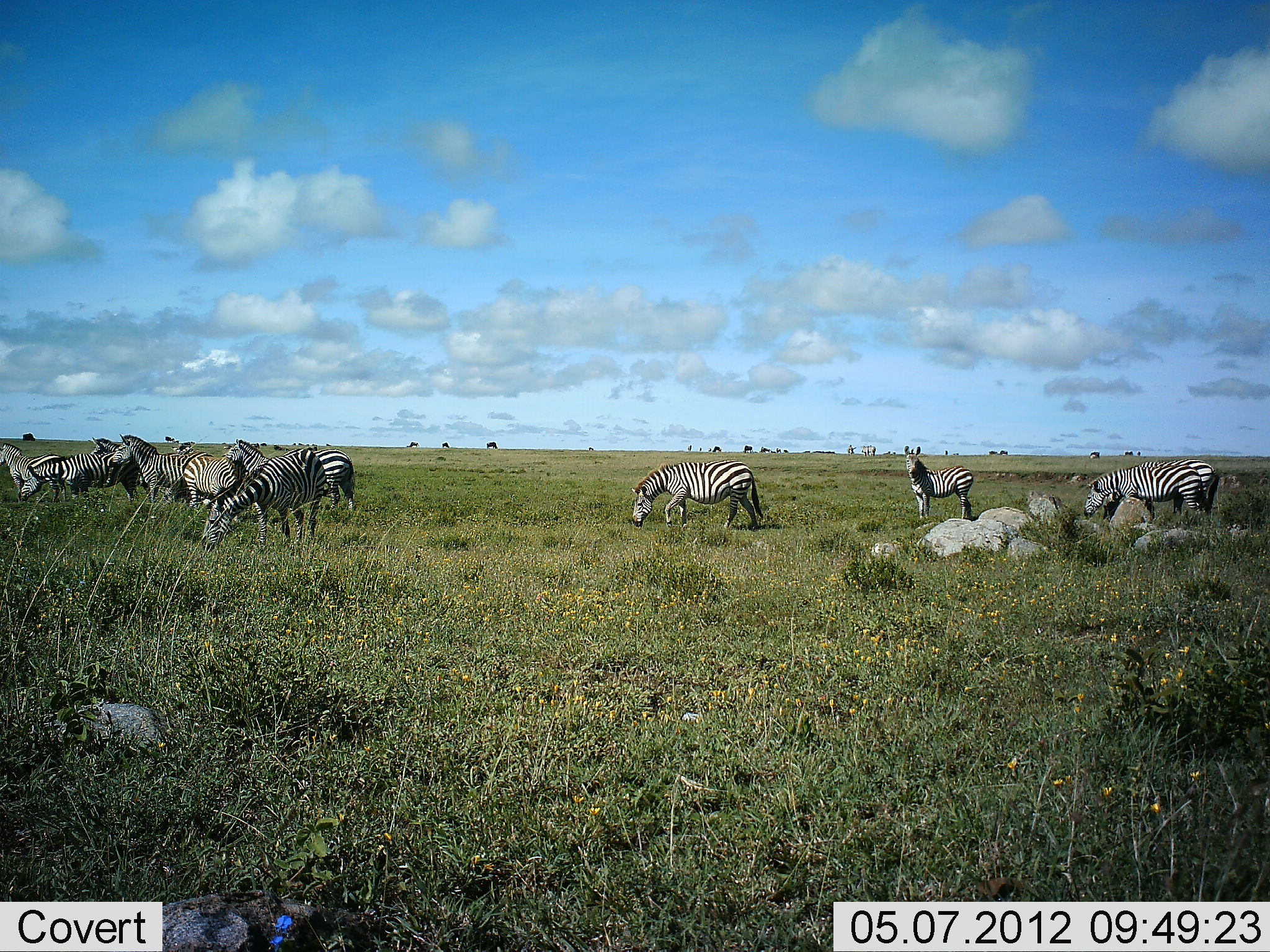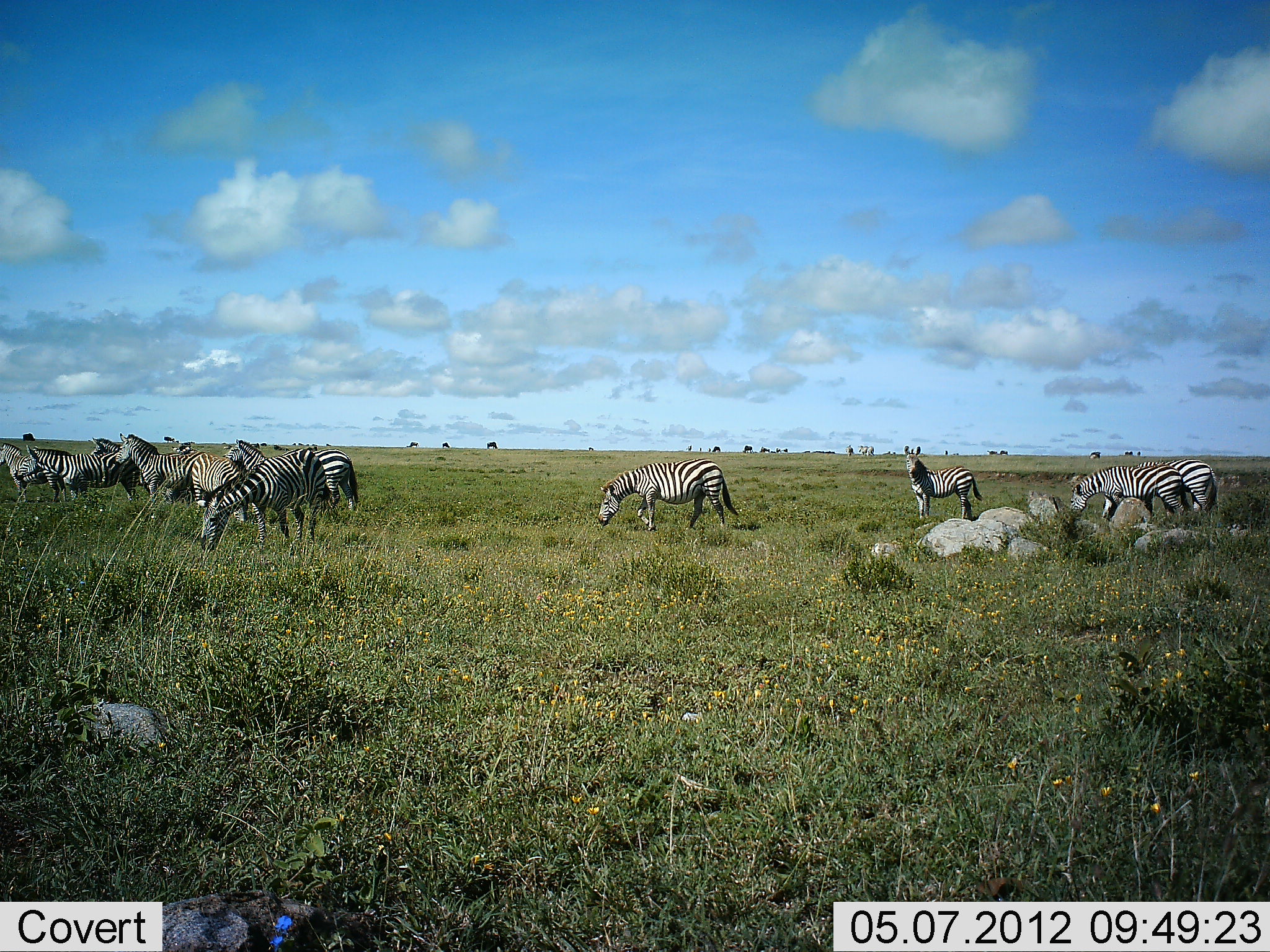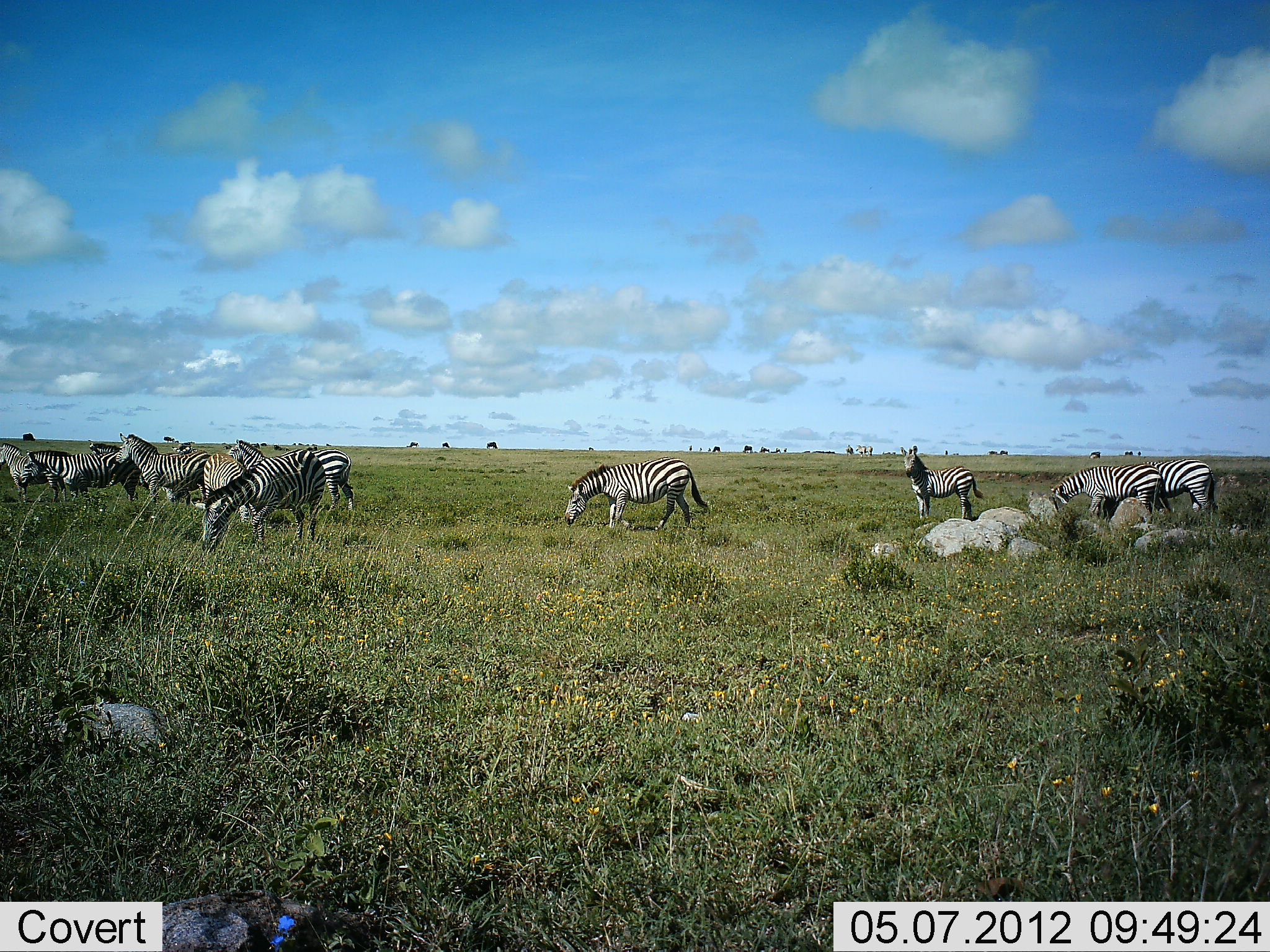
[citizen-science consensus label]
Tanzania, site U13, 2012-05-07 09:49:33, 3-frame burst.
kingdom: Animalia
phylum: Chordata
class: Mammalia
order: Perissodactyla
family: Equidae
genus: Equus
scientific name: Equus quagga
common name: plains zebra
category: zebra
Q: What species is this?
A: Zebra (plains zebra) (Equus quagga).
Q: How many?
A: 11-50.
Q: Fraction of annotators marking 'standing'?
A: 100%.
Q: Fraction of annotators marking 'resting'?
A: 0%.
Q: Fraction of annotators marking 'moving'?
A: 70%.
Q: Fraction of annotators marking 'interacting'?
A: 0%.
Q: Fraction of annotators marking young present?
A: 10%.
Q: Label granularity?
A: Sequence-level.